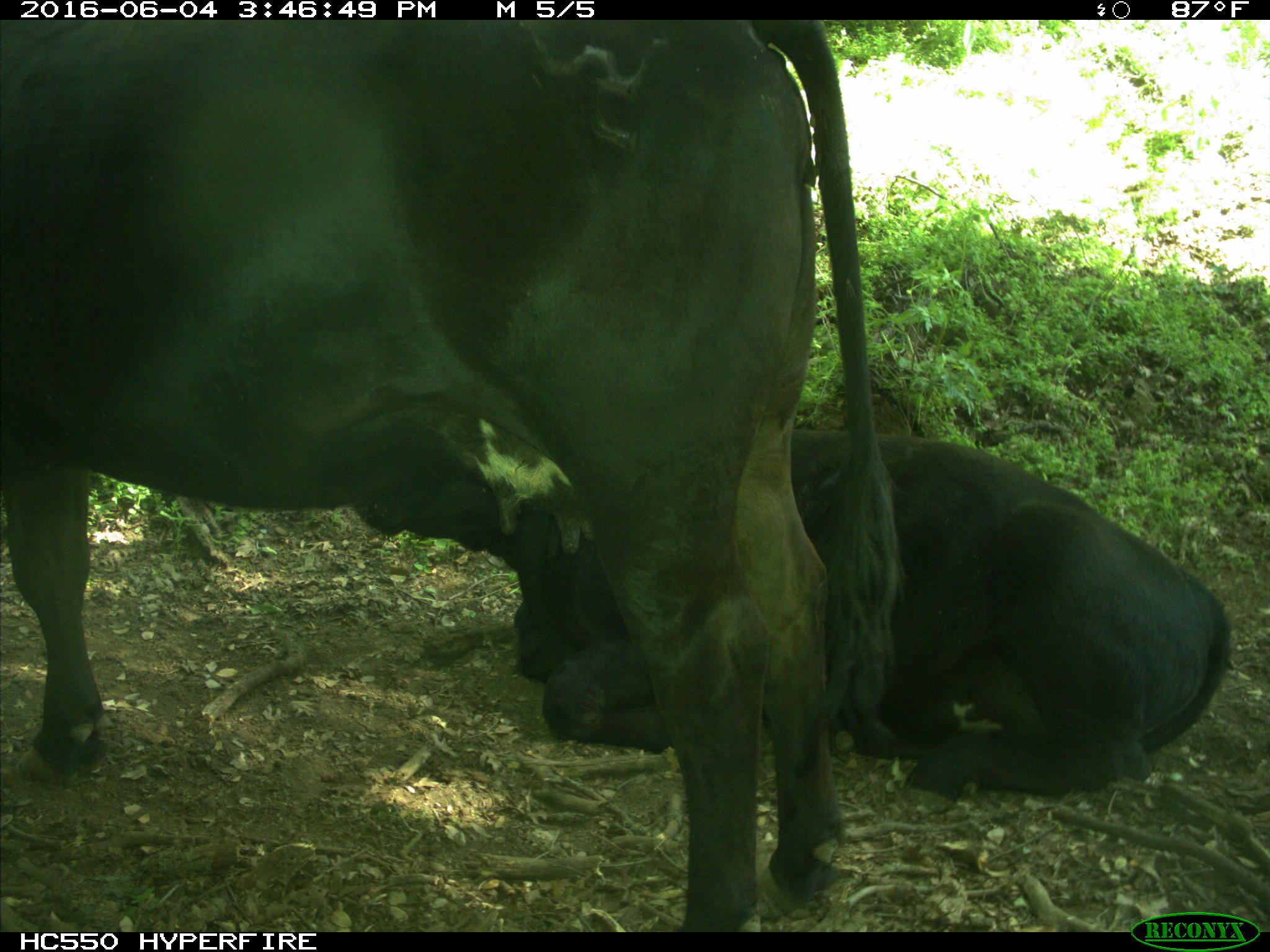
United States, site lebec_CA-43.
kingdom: Animalia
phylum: Chordata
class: Mammalia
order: Artiodactyla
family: Bovidae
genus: Bos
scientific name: Bos taurus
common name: domestic cow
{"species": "Bos taurus (domestic cow)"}